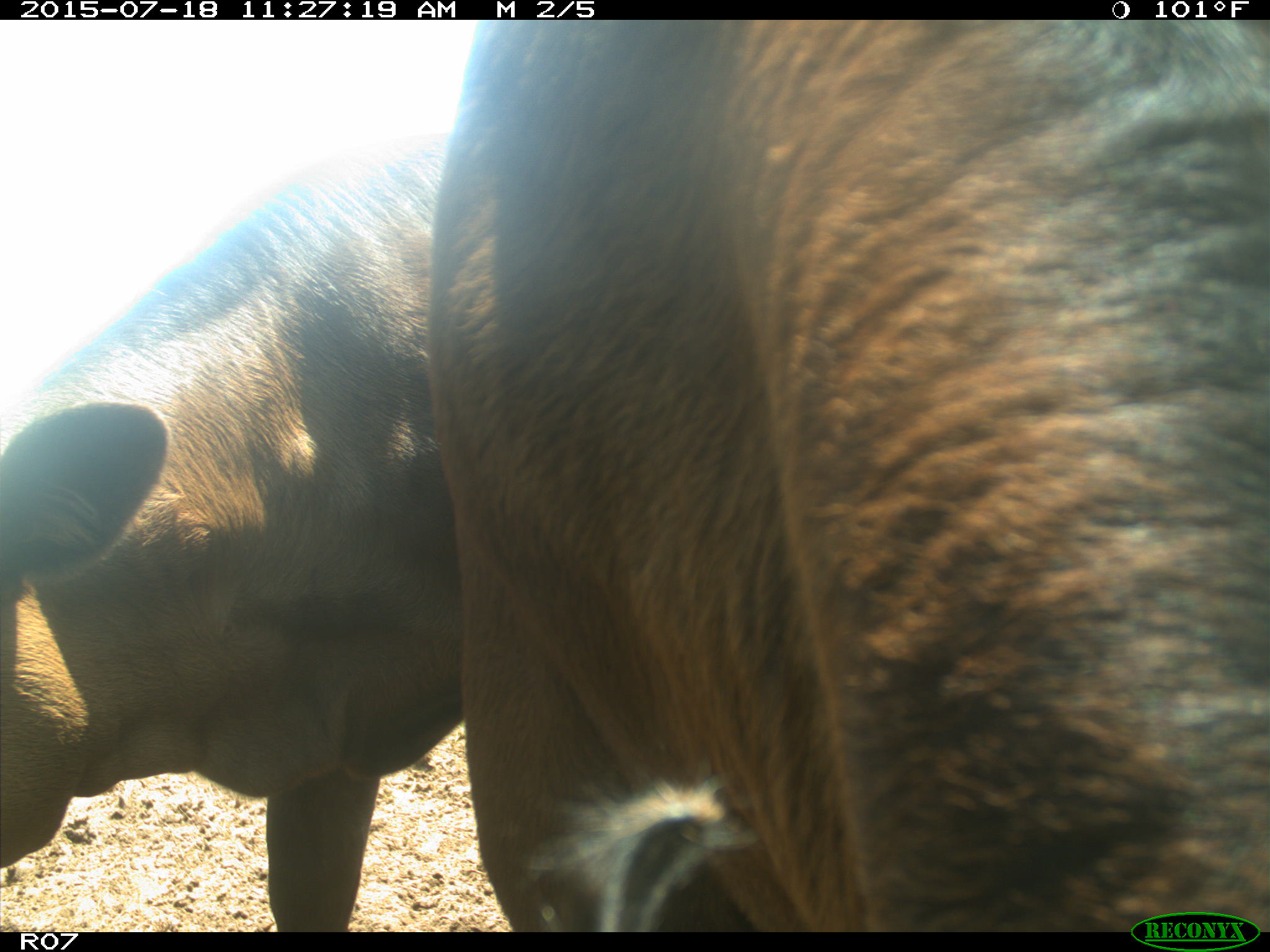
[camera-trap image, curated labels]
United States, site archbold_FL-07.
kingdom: Animalia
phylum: Chordata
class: Mammalia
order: Artiodactyla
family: Bovidae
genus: Bos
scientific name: Bos taurus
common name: domestic cow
Bos taurus (domestic cow).